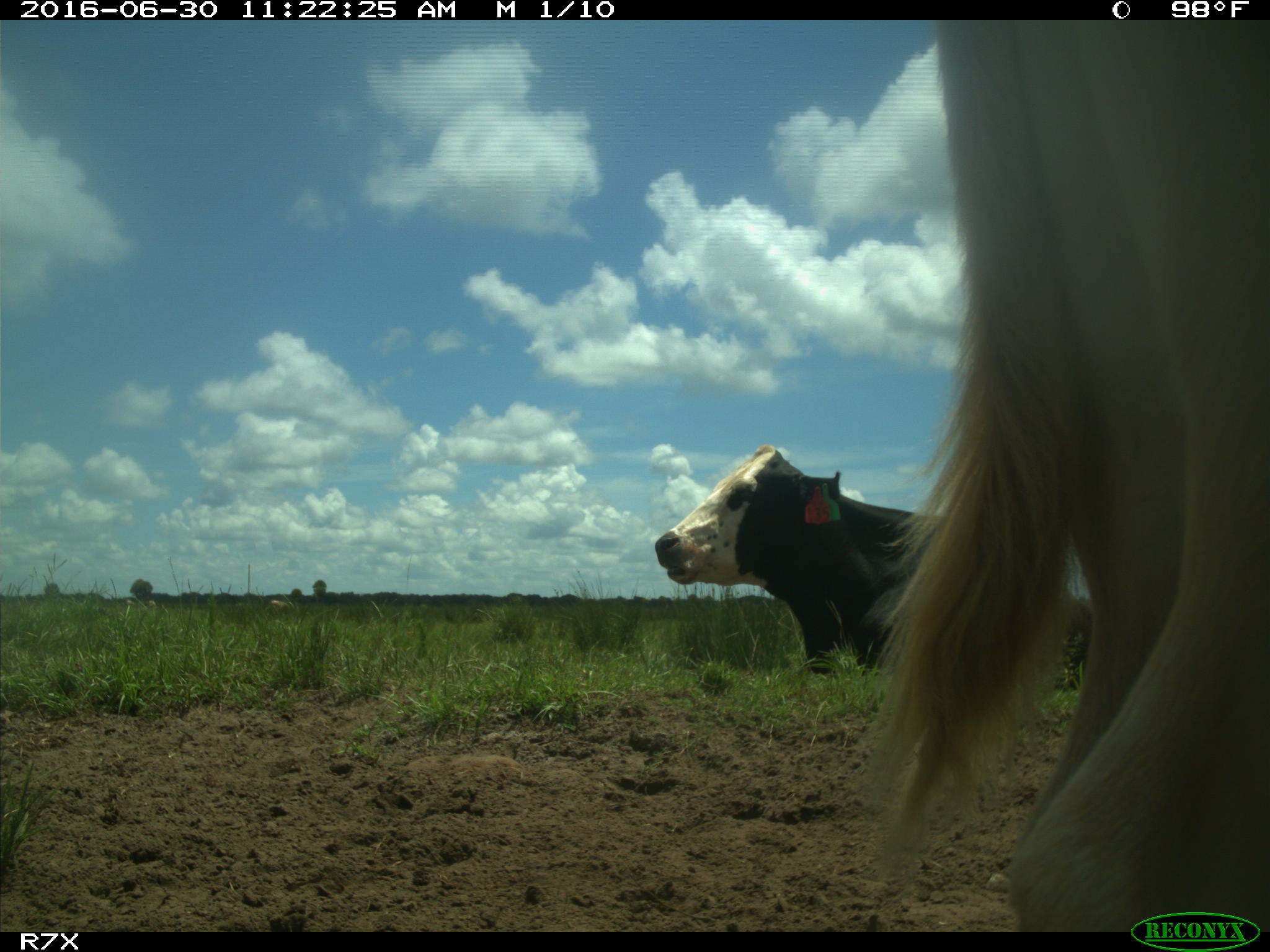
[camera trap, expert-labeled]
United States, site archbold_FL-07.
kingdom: Animalia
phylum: Chordata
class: Mammalia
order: Artiodactyla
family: Bovidae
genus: Bos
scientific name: Bos taurus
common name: domestic cow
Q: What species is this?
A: Bos taurus (domestic cow).